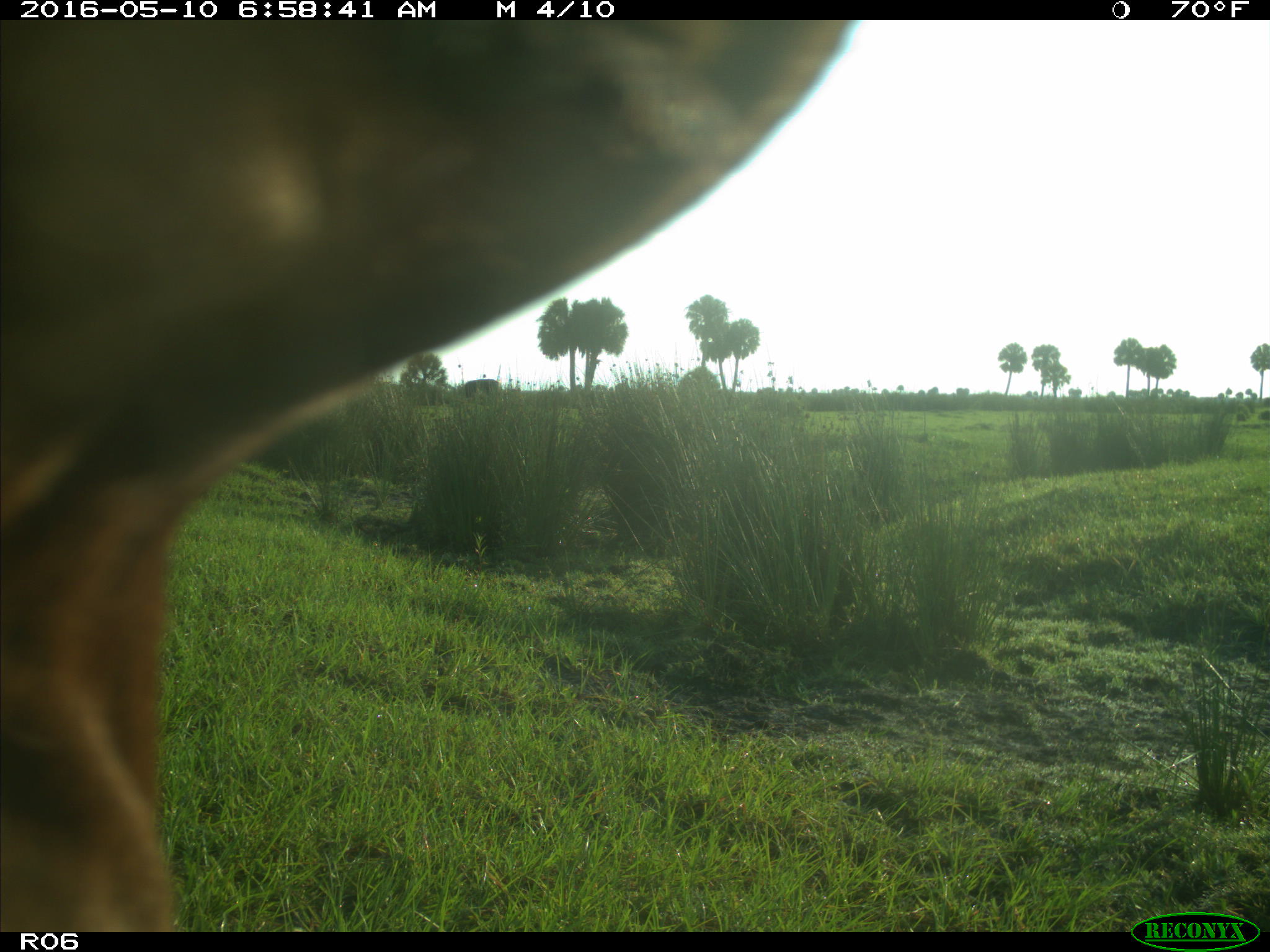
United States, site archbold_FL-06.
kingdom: Animalia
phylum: Chordata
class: Mammalia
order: Artiodactyla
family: Bovidae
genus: Bos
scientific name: Bos taurus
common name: domestic cow